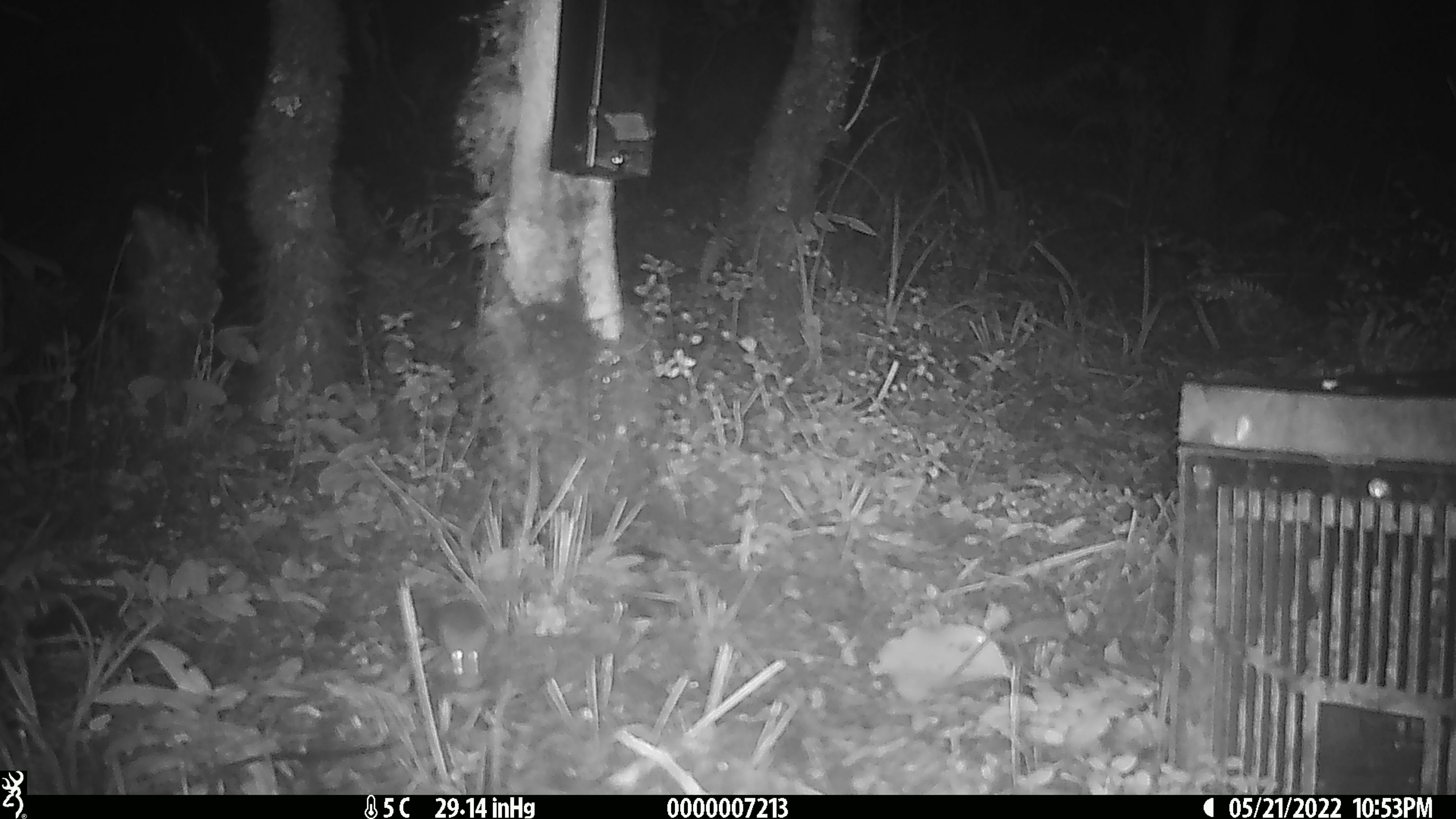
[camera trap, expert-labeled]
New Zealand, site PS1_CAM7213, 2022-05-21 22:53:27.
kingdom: Animalia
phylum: Chordata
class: Mammalia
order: Rodentia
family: Muridae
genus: Mus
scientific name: Mus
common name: mouse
Mouse (Mus).